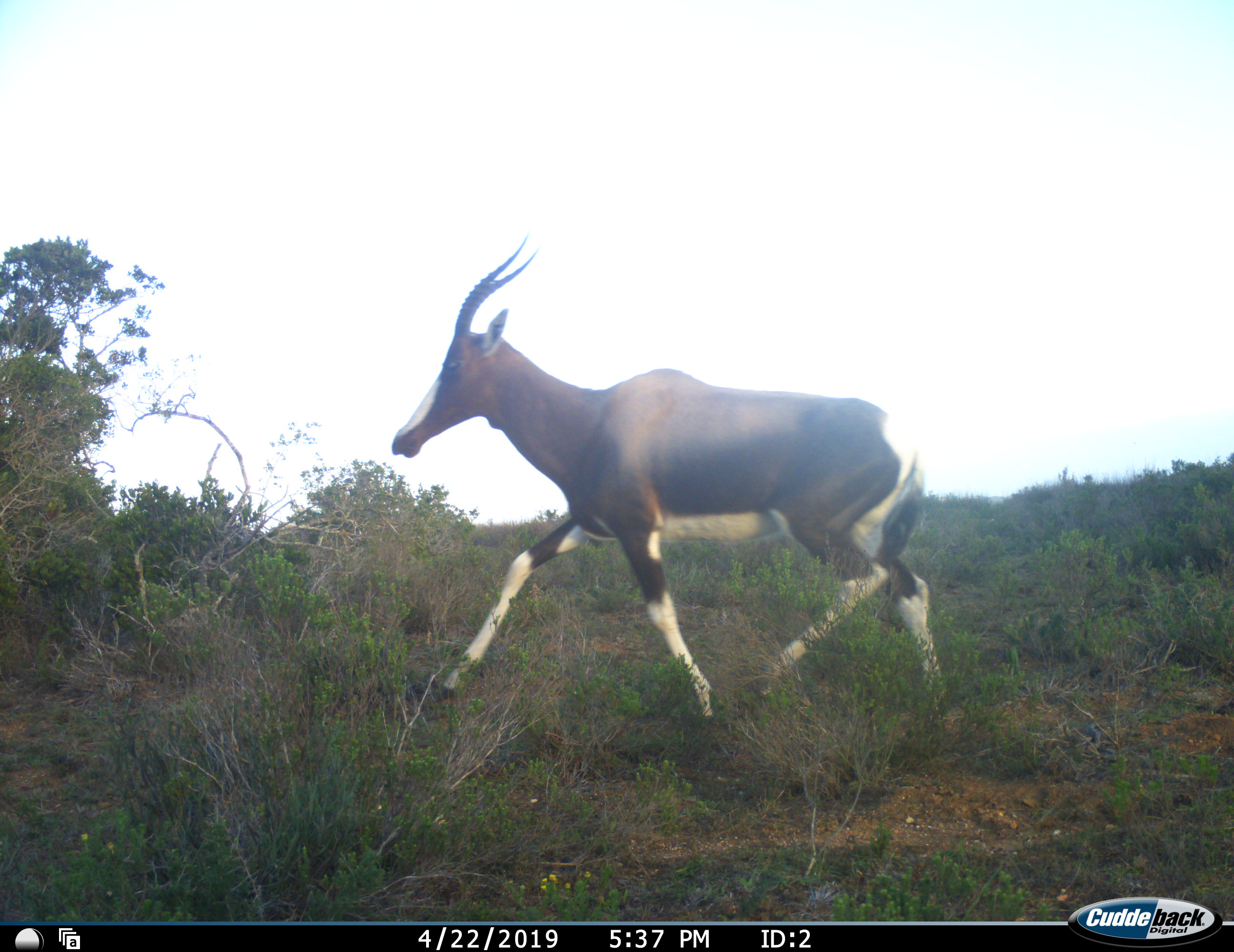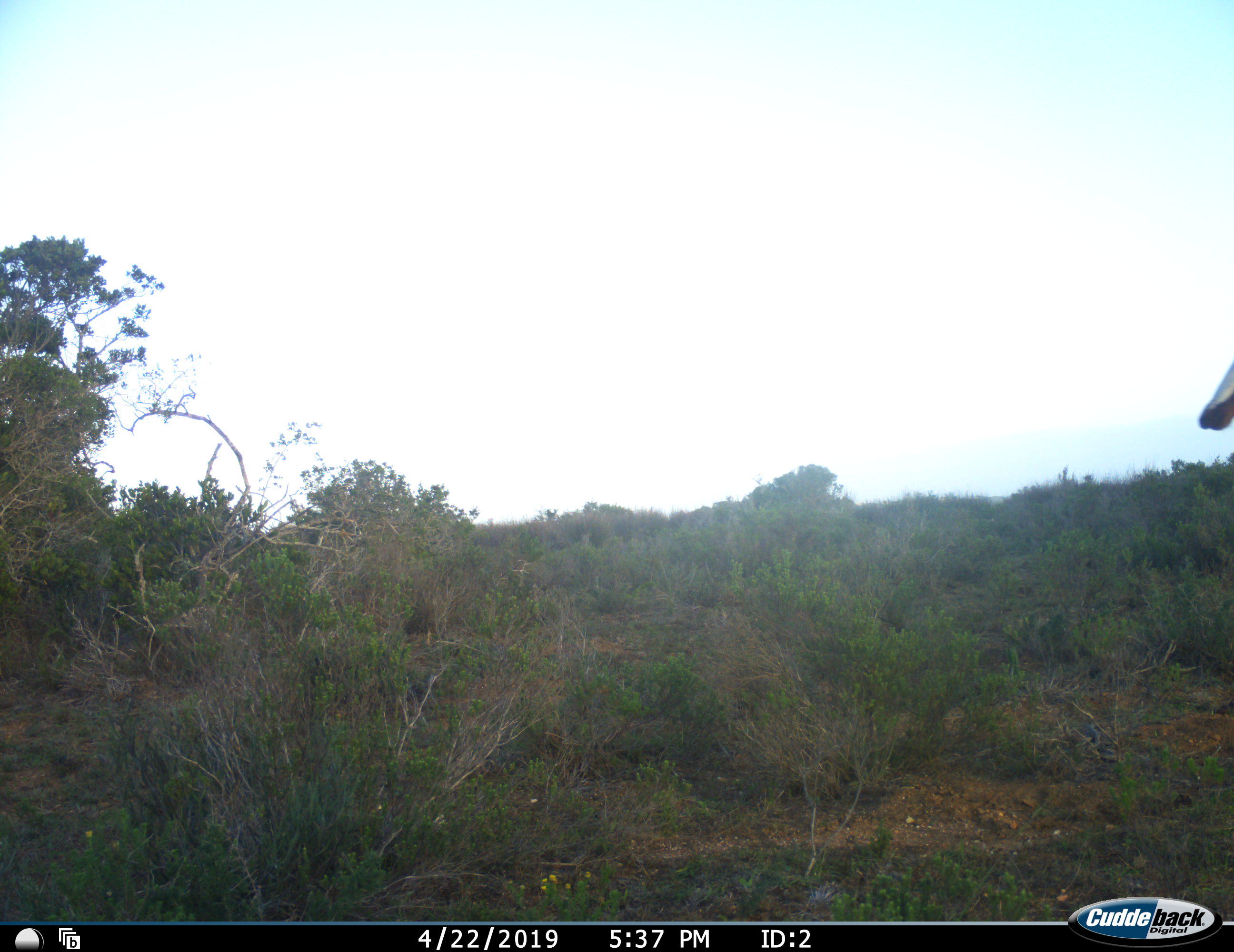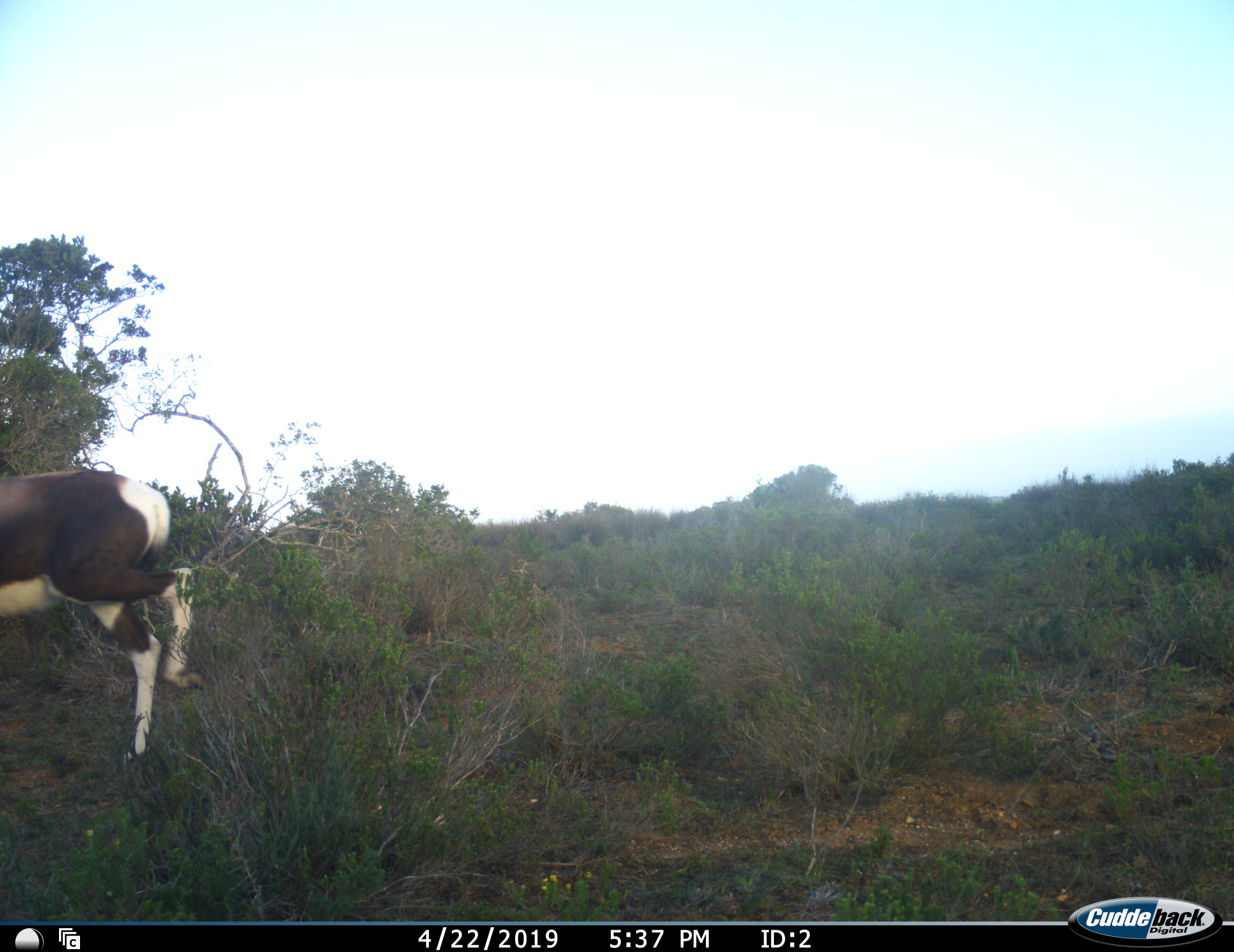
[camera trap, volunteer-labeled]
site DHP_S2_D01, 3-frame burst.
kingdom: Animalia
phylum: Chordata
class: Mammalia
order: Artiodactyla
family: Bovidae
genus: Damaliscus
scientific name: Damaliscus pygargus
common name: bontebok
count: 2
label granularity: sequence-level